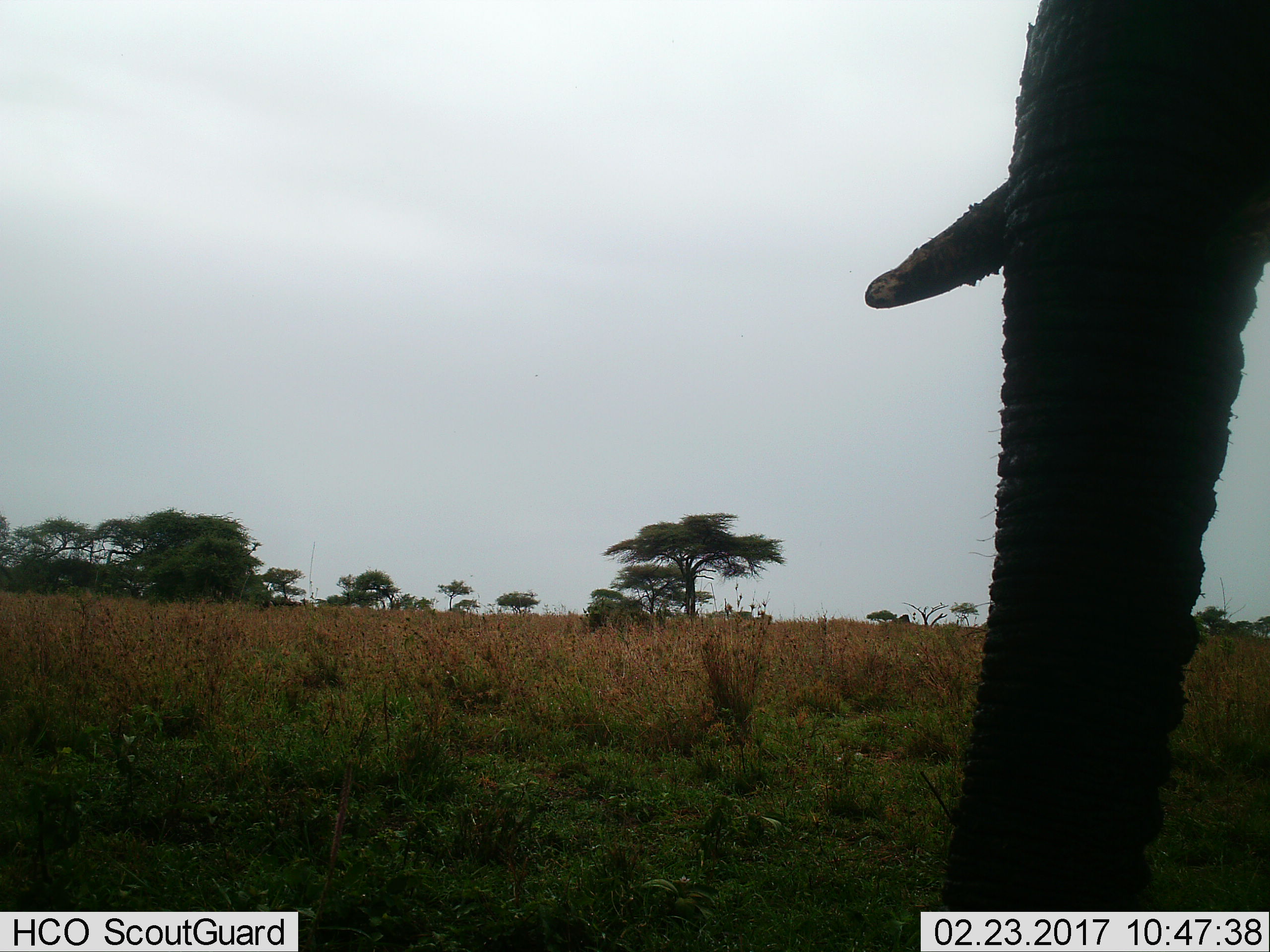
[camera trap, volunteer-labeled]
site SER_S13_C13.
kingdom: Animalia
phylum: Chordata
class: Mammalia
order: Proboscidea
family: Elephantidae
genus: Loxodonta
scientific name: Loxodonta africana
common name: african bush elephant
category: elephant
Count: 1.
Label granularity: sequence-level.